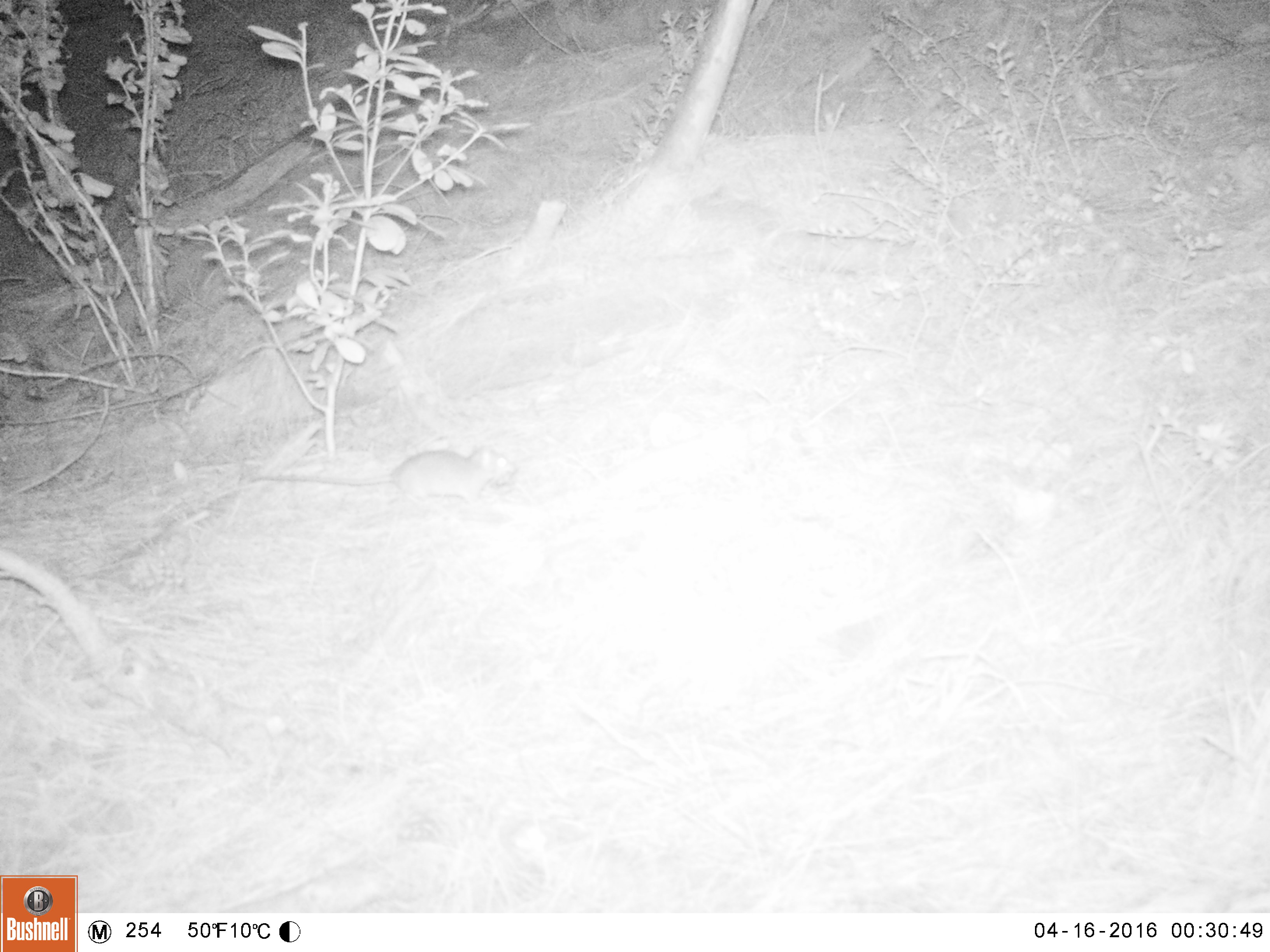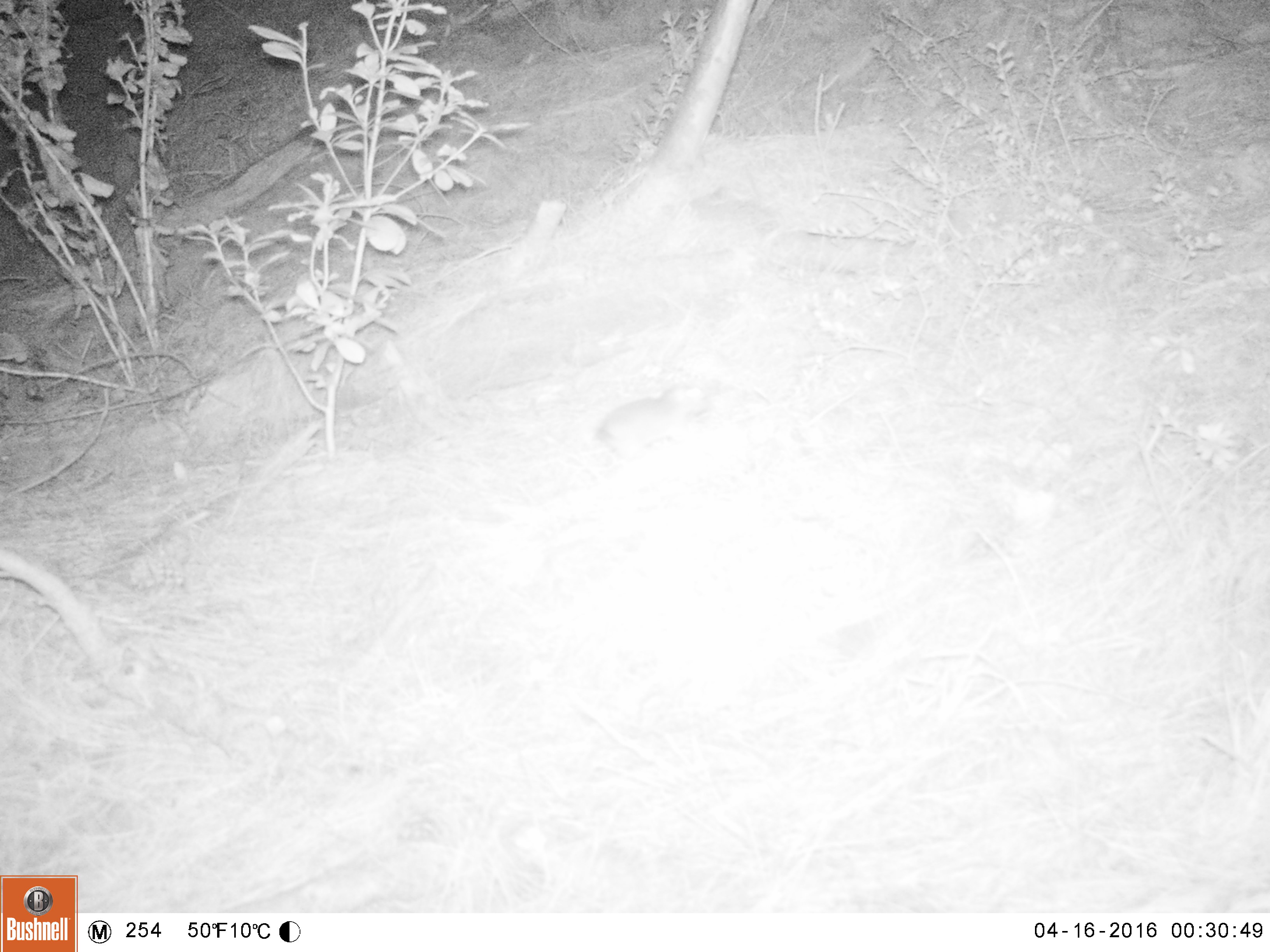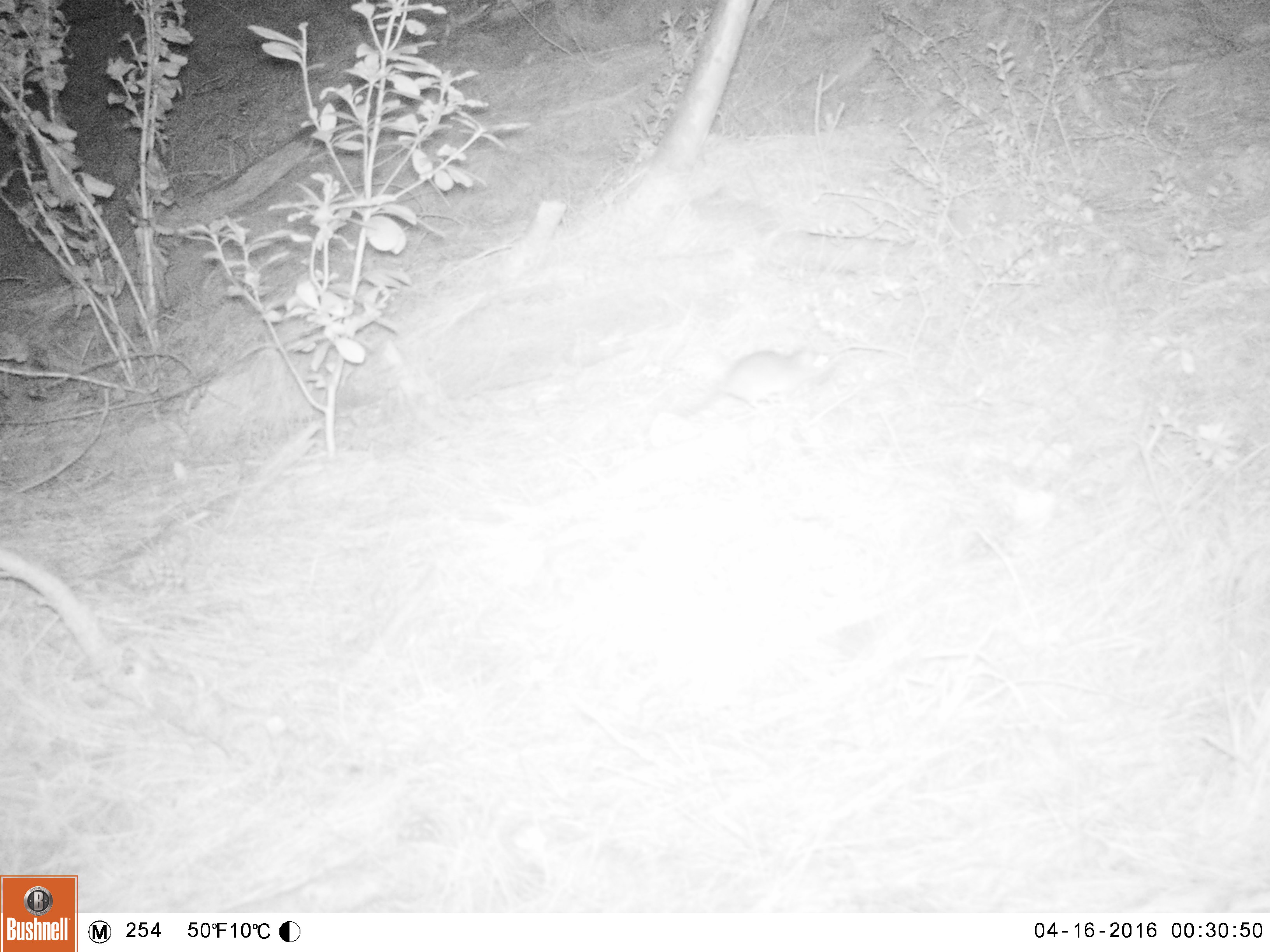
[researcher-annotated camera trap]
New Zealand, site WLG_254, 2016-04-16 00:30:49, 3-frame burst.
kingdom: Animalia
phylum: Chordata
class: Mammalia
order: Rodentia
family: Muridae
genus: Rattus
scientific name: Rattus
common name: rat